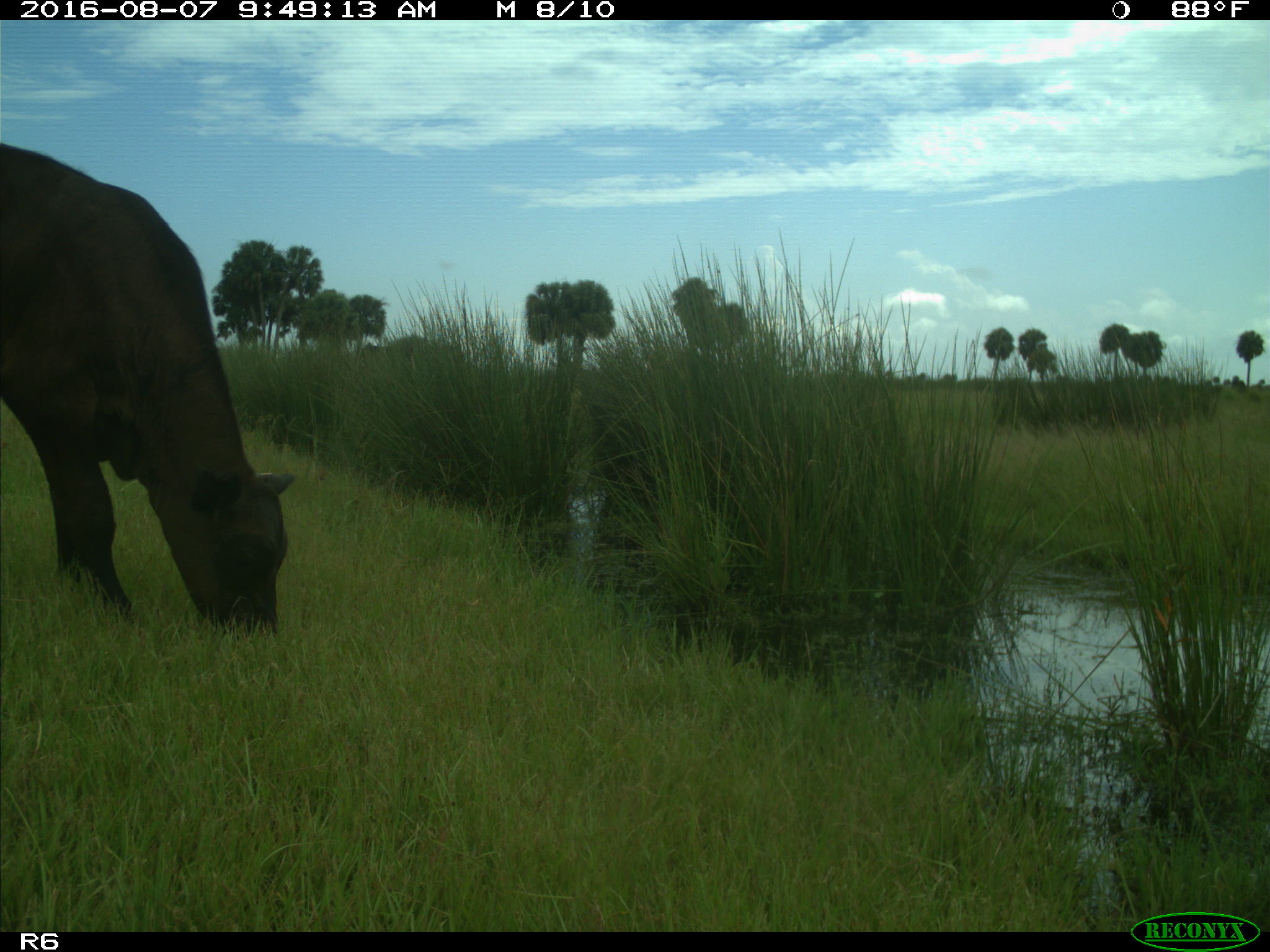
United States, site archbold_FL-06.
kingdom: Animalia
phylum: Chordata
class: Mammalia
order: Artiodactyla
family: Bovidae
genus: Bos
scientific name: Bos taurus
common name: domestic cow